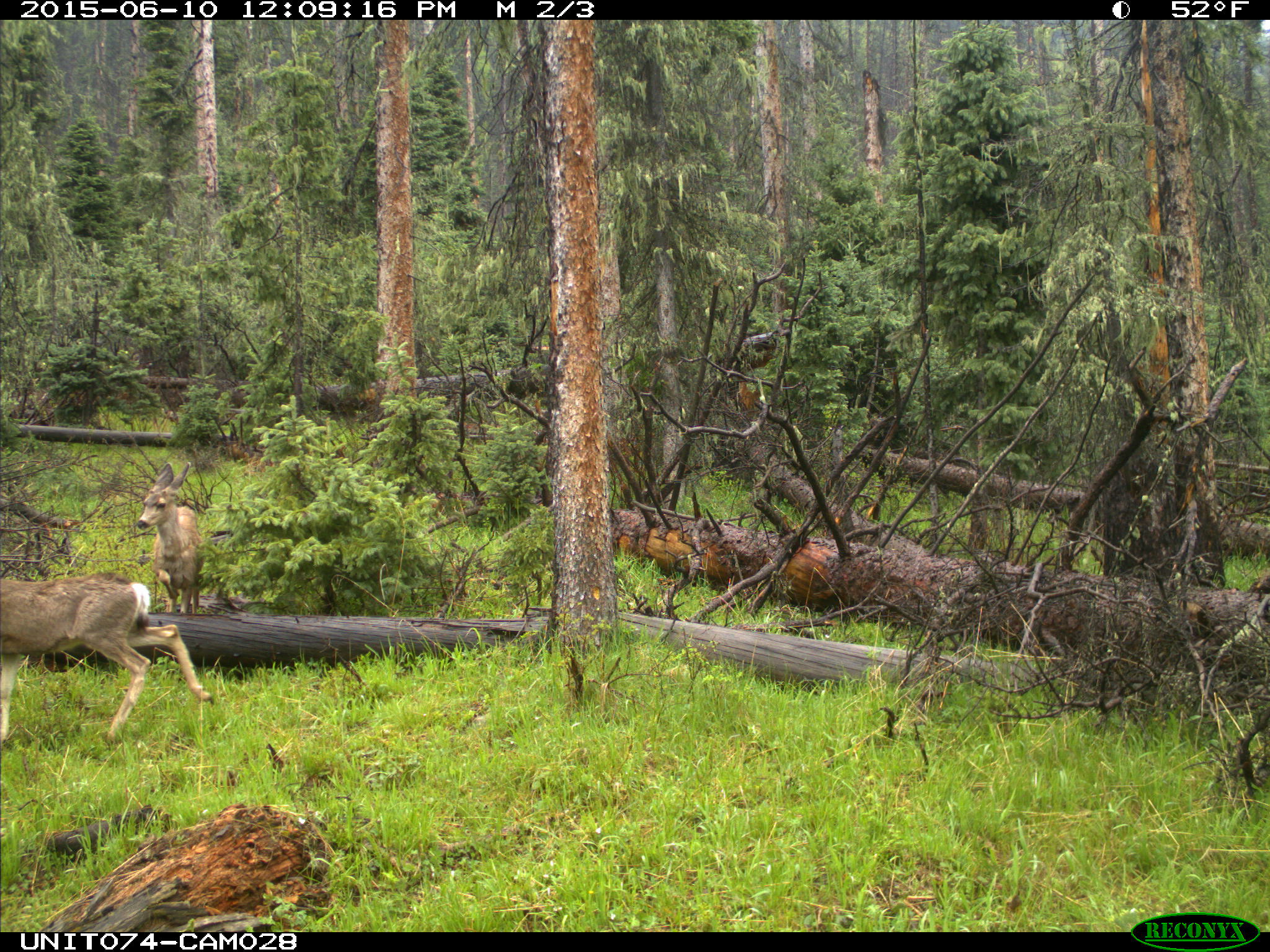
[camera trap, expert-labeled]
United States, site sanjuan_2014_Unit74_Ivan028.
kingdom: Animalia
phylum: Chordata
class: Mammalia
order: Artiodactyla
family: Cervidae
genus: Odocoileus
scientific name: Odocoileus hemionus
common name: mule deer